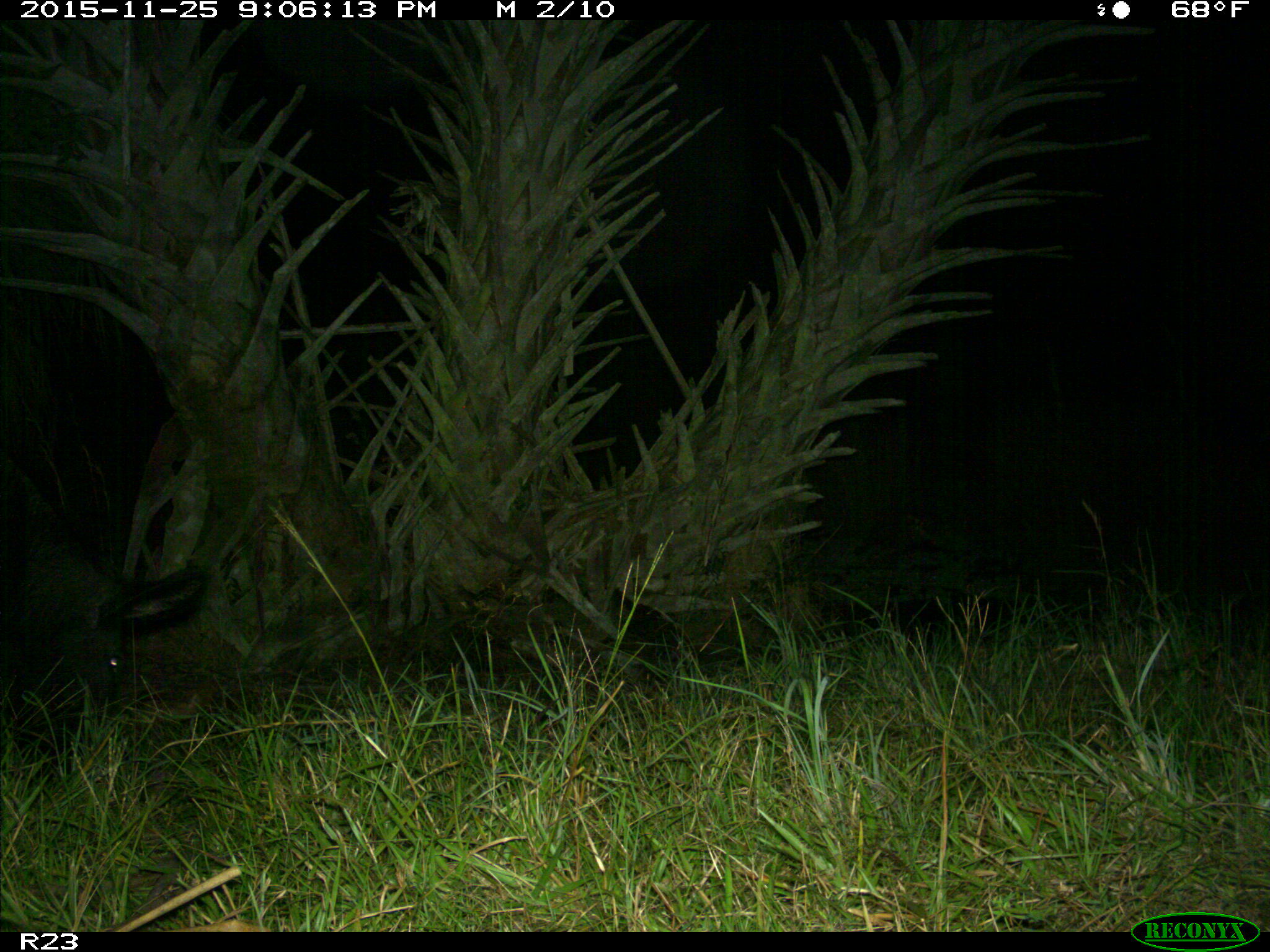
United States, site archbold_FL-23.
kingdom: Animalia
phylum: Chordata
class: Mammalia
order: Artiodactyla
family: Suidae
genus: Sus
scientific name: Sus scrofa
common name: wild boar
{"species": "Sus scrofa (wild boar)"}